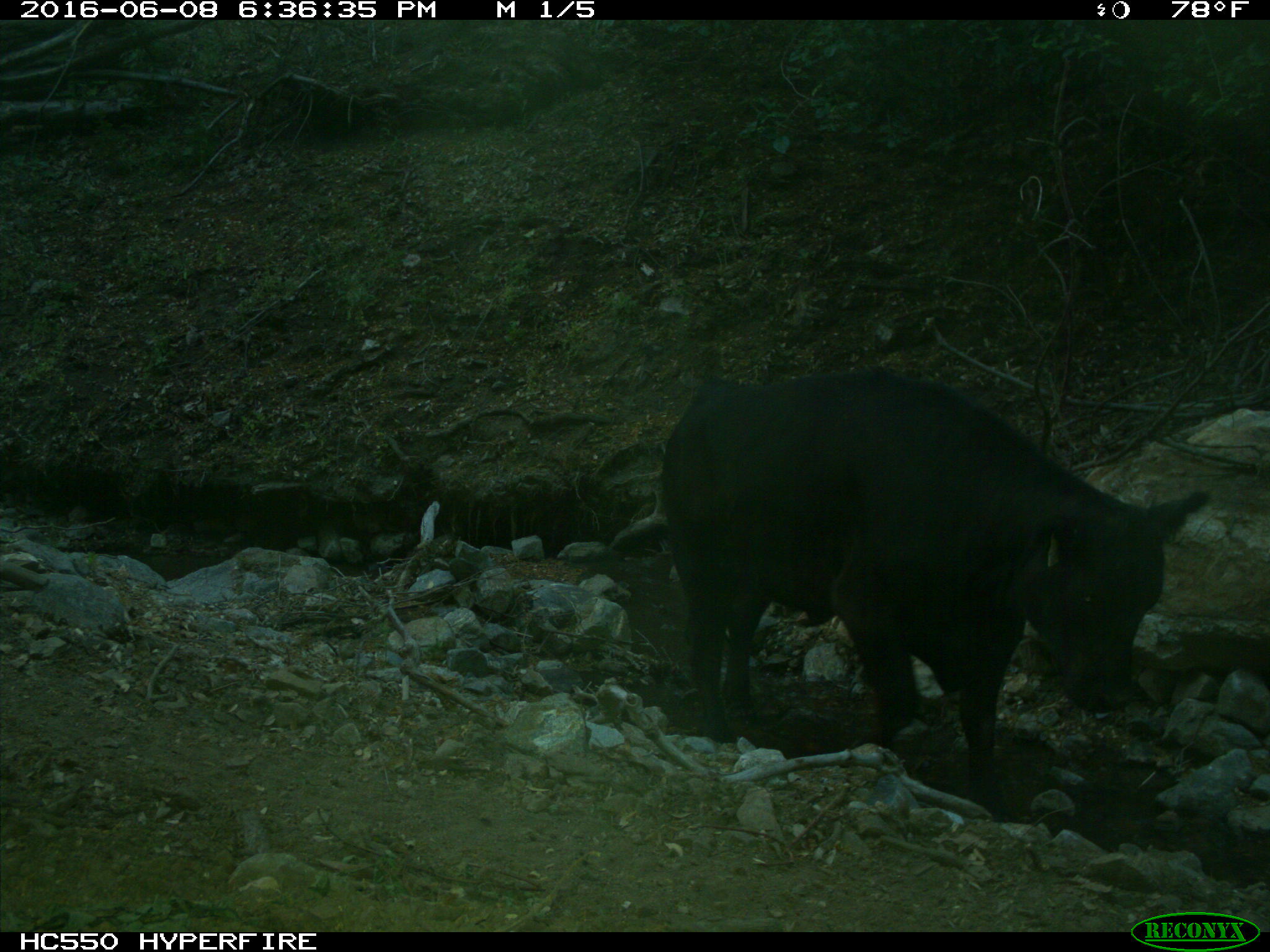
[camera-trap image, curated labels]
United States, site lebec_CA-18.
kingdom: Animalia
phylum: Chordata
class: Mammalia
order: Artiodactyla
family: Bovidae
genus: Bos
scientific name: Bos taurus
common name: domestic cow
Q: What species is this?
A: Bos taurus (domestic cow).